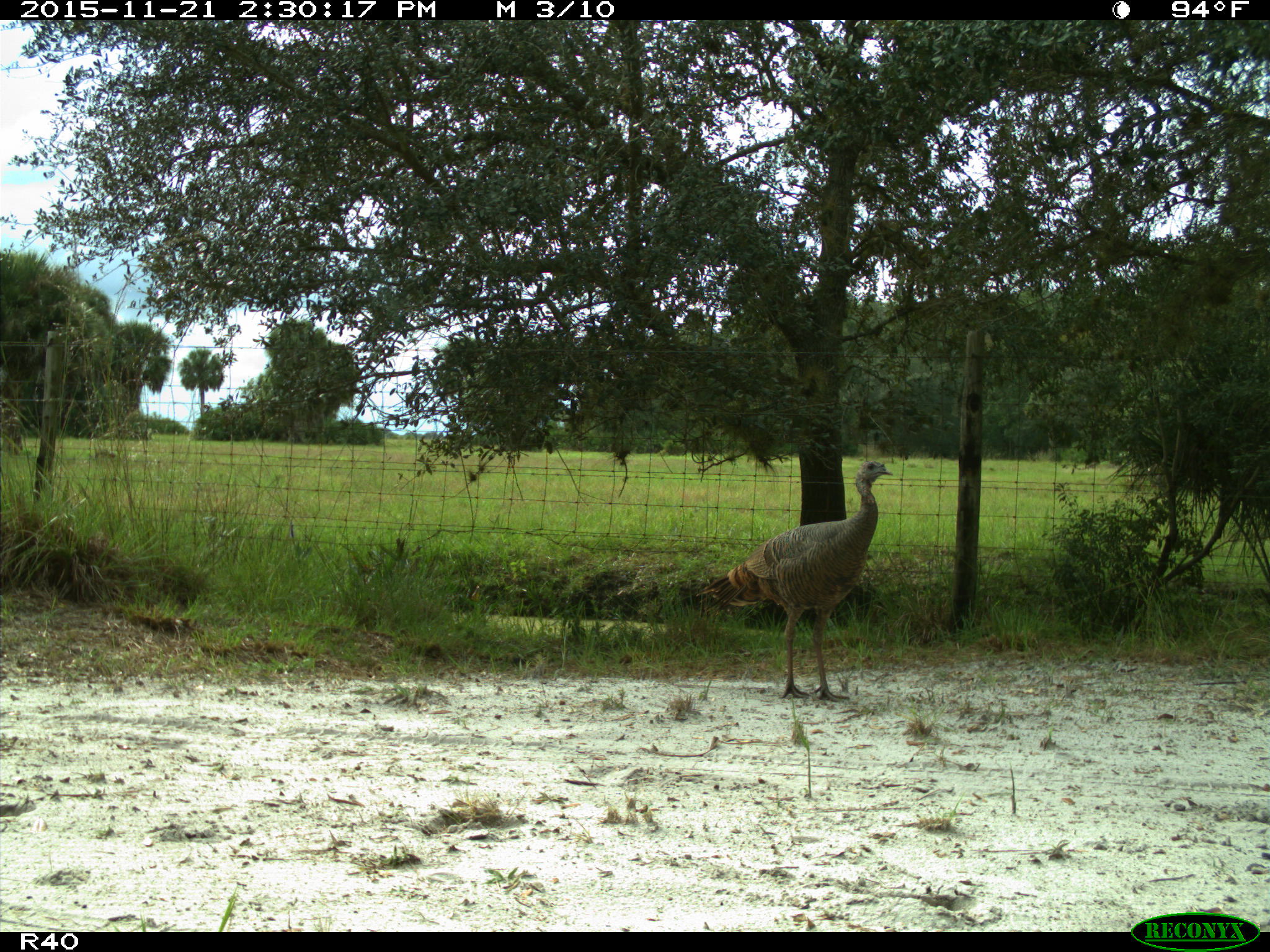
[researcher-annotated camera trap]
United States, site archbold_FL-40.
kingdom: Animalia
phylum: Chordata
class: Aves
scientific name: Aves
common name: birds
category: unidentified bird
Unidentified bird (birds) (Aves).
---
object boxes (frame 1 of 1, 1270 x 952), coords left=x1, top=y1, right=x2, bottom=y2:
animal: left=695, top=460, right=893, bottom=703